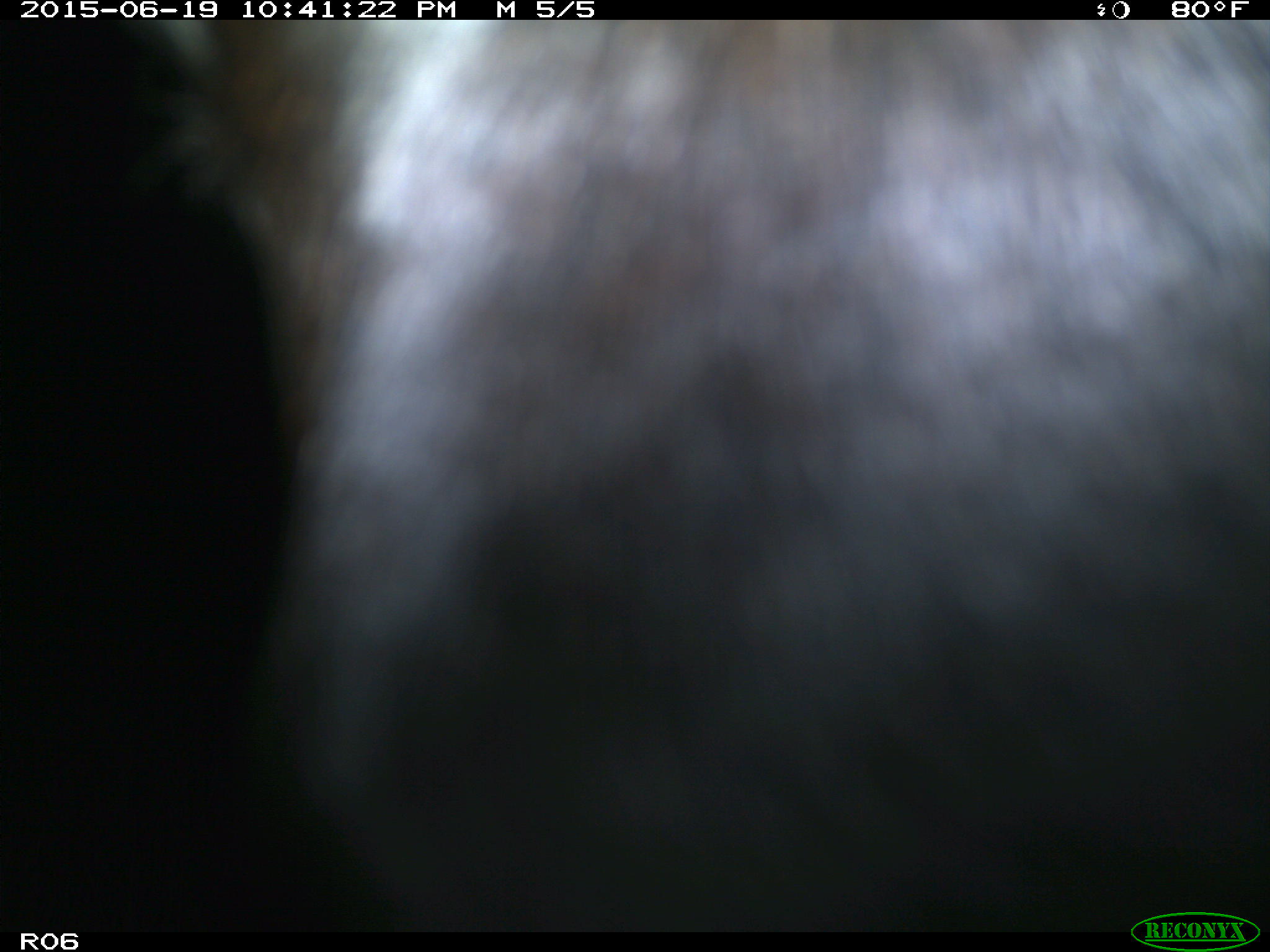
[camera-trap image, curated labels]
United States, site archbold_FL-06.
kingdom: Animalia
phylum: Chordata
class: Mammalia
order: Artiodactyla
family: Bovidae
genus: Bos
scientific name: Bos taurus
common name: domestic cow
Bos taurus (domestic cow).